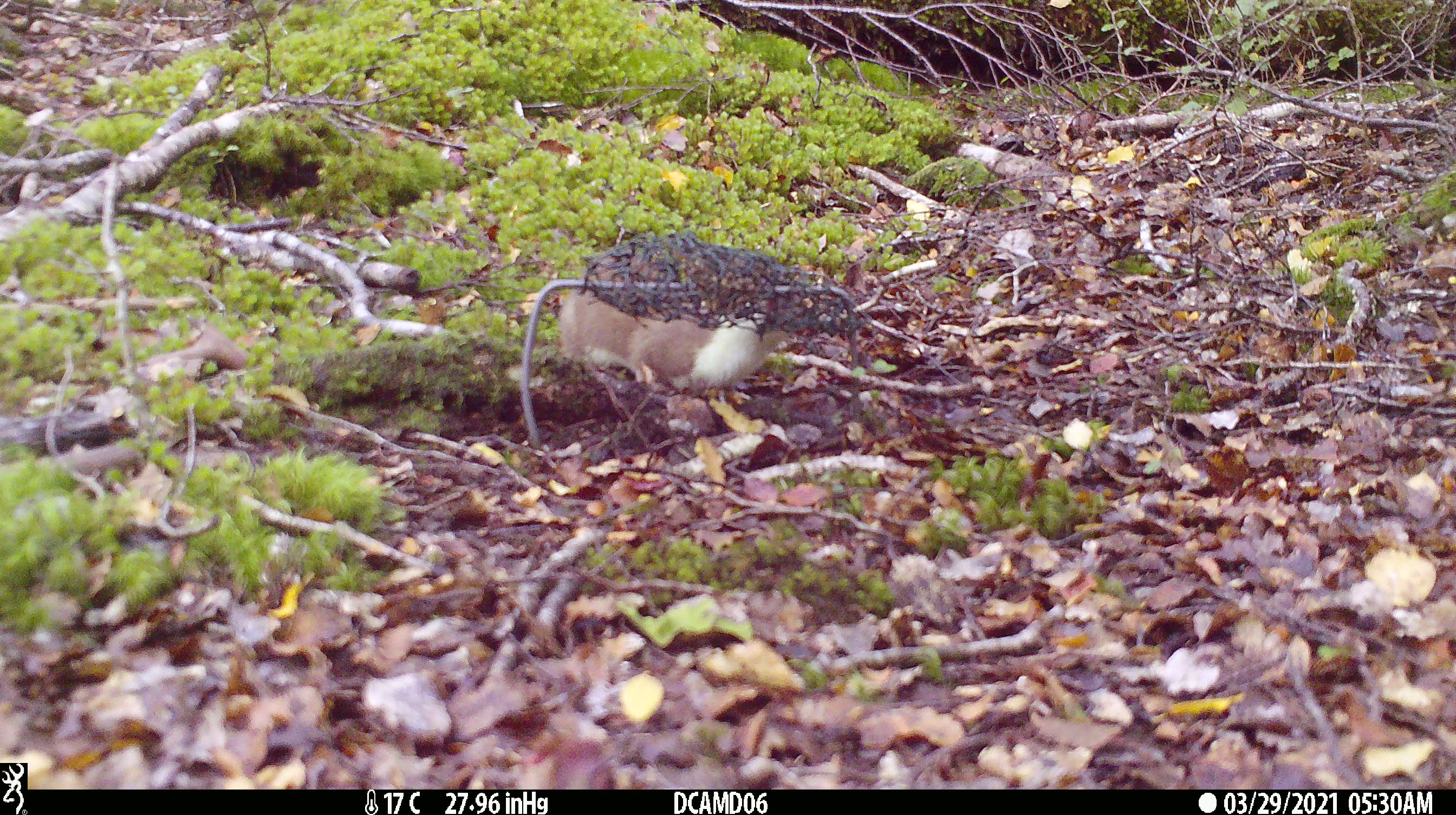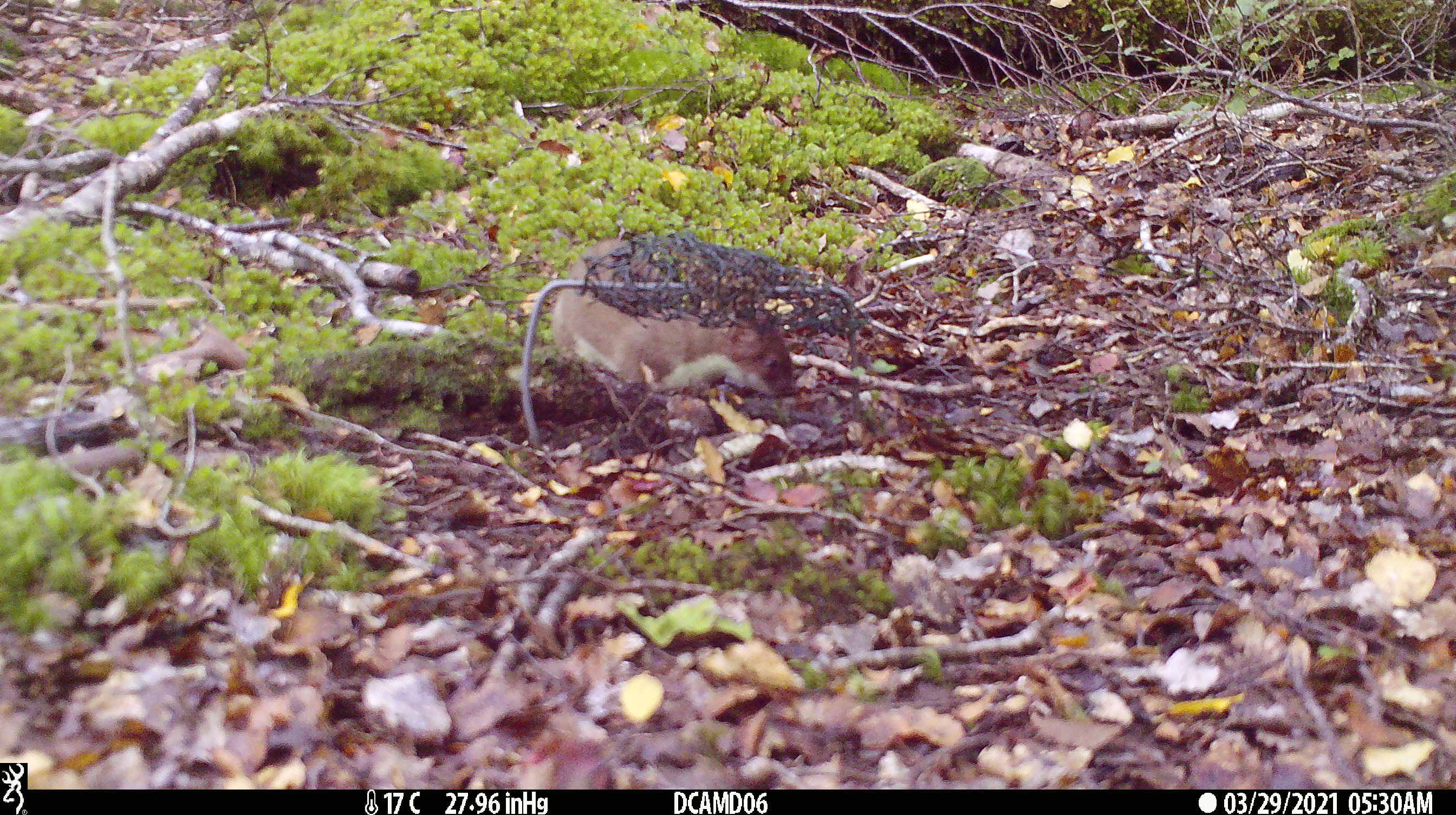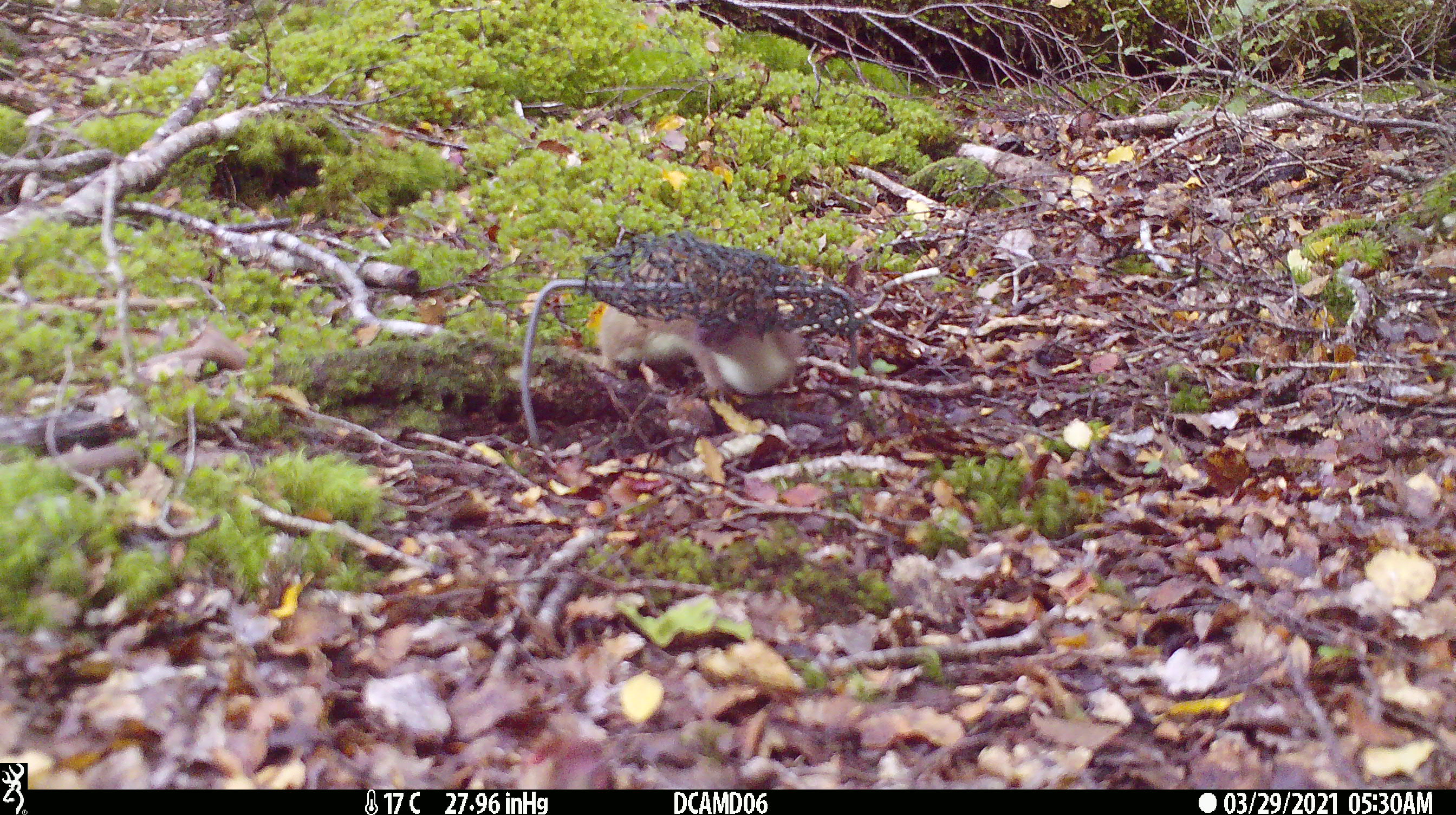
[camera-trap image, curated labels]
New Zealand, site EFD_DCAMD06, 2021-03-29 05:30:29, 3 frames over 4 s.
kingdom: Animalia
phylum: Chordata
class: Mammalia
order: Carnivora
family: Mustelidae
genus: Mustela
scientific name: Mustela erminea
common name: stoat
Stoat (Mustela erminea).